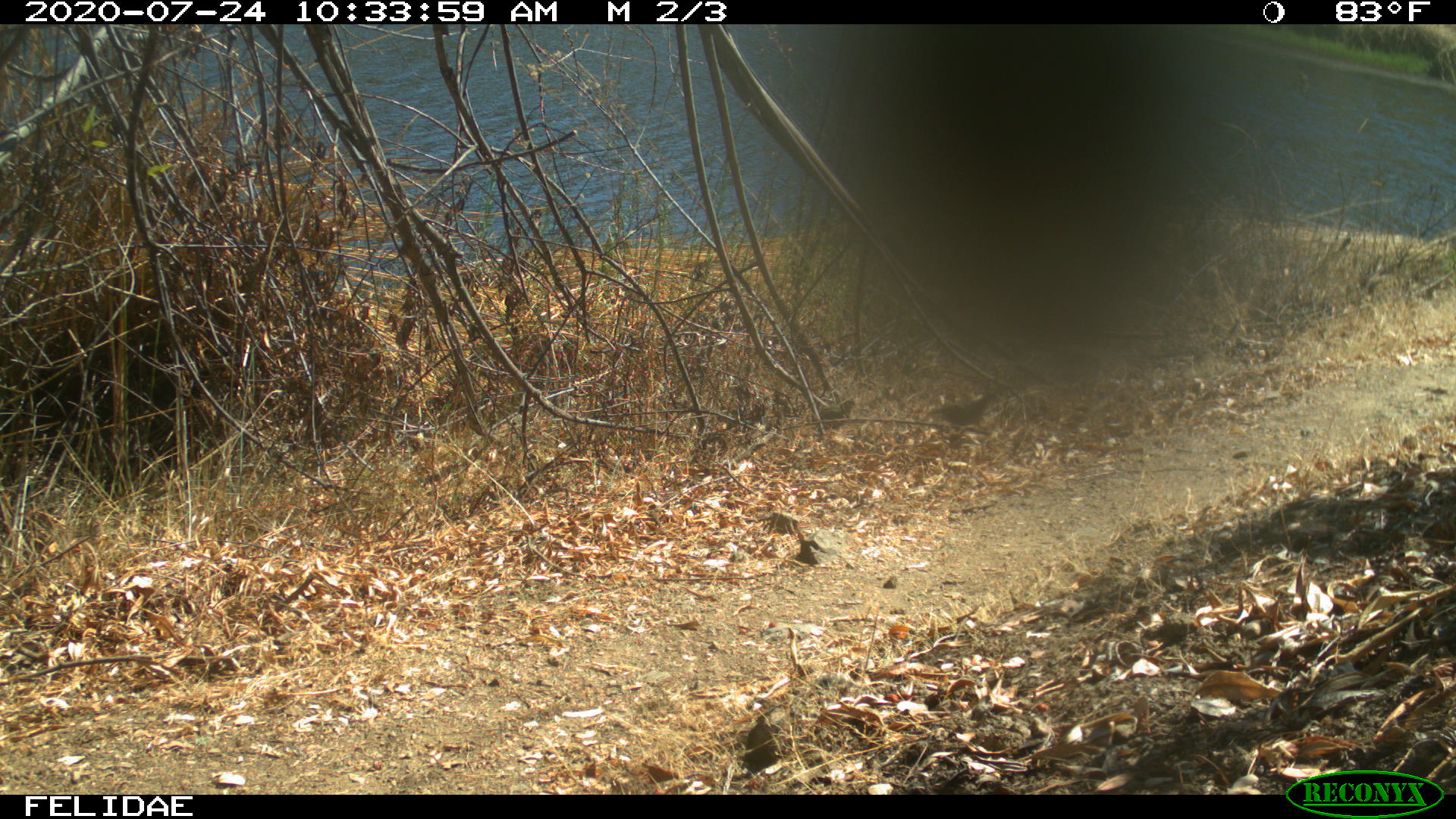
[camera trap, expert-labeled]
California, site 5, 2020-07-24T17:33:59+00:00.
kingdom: Animalia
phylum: Chordata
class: Aves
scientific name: Aves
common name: bird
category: unknown bird